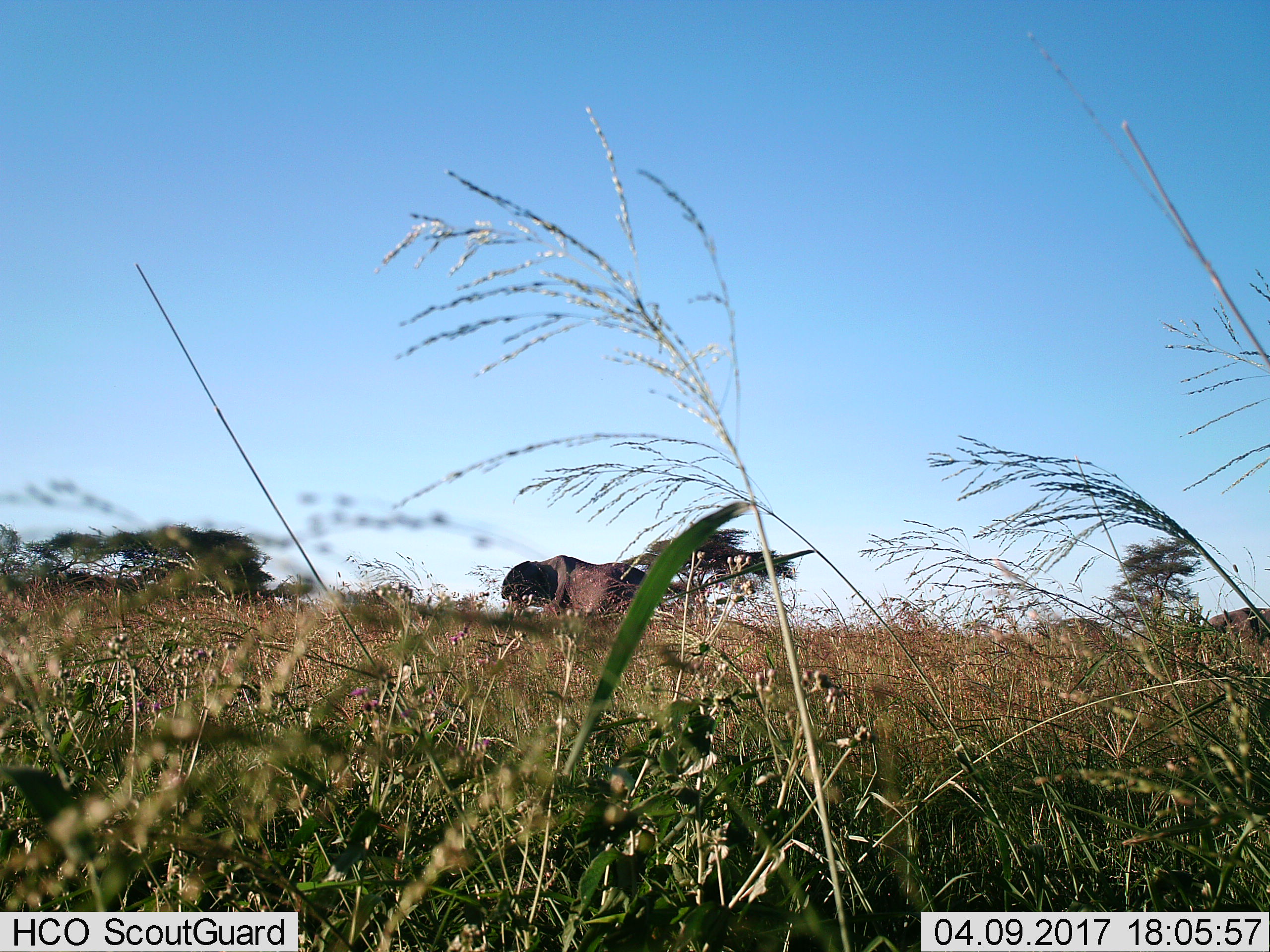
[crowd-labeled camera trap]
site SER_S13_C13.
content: unidentified animal